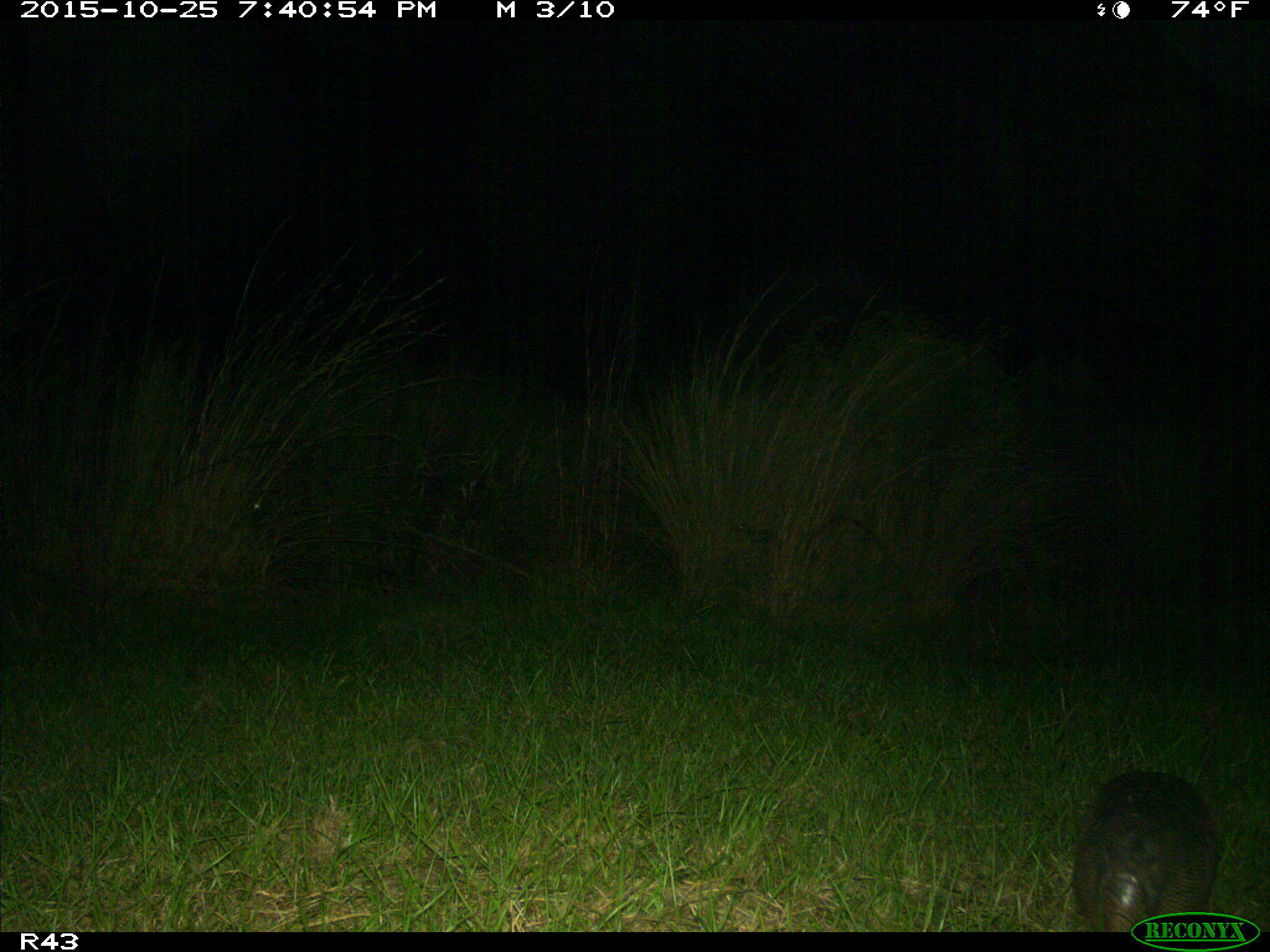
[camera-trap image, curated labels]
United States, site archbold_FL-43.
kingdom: Animalia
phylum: Chordata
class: Mammalia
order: Cingulata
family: Dasypodidae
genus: Dasypus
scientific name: Dasypus novemcinctus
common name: nine-banded armadillo